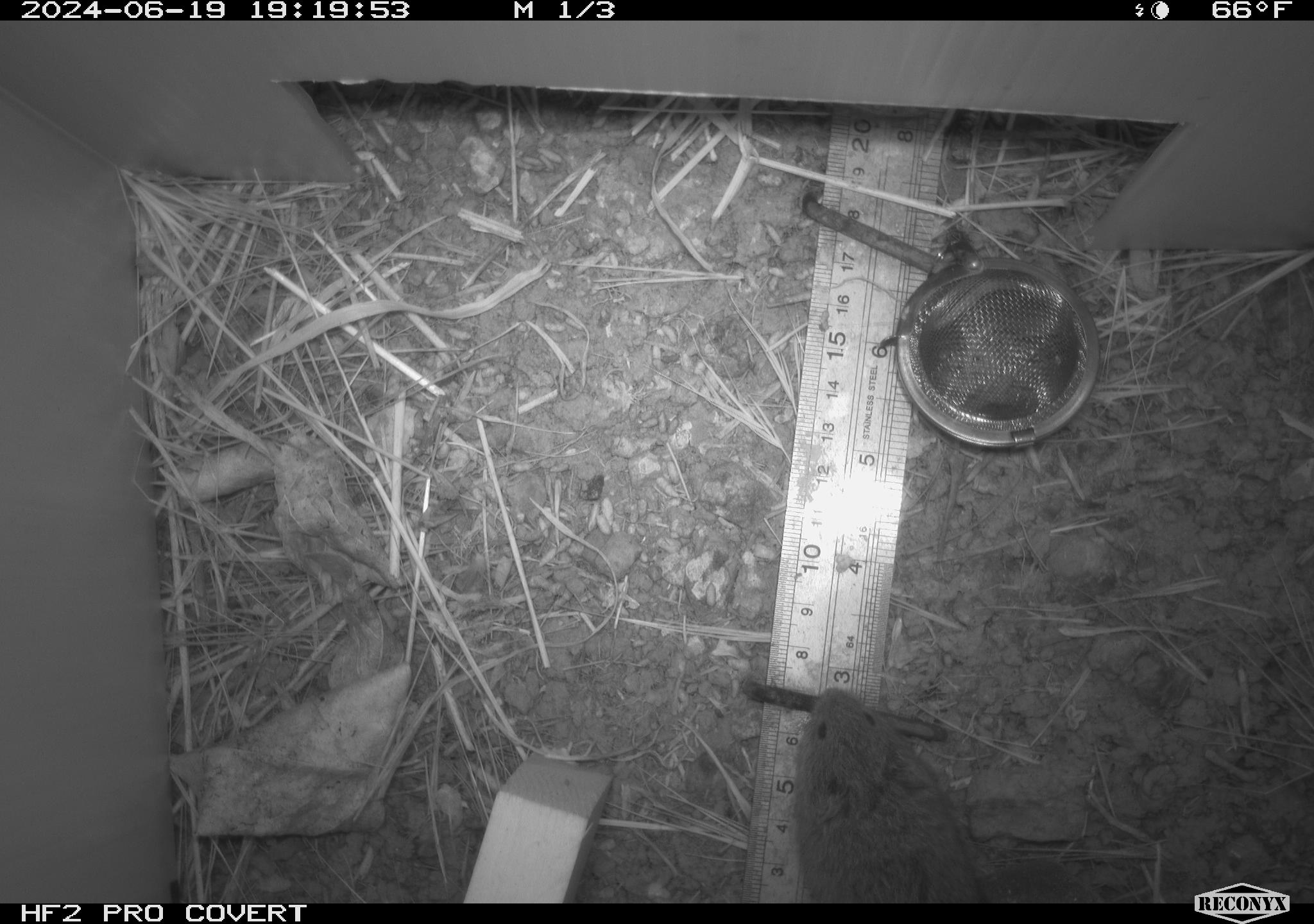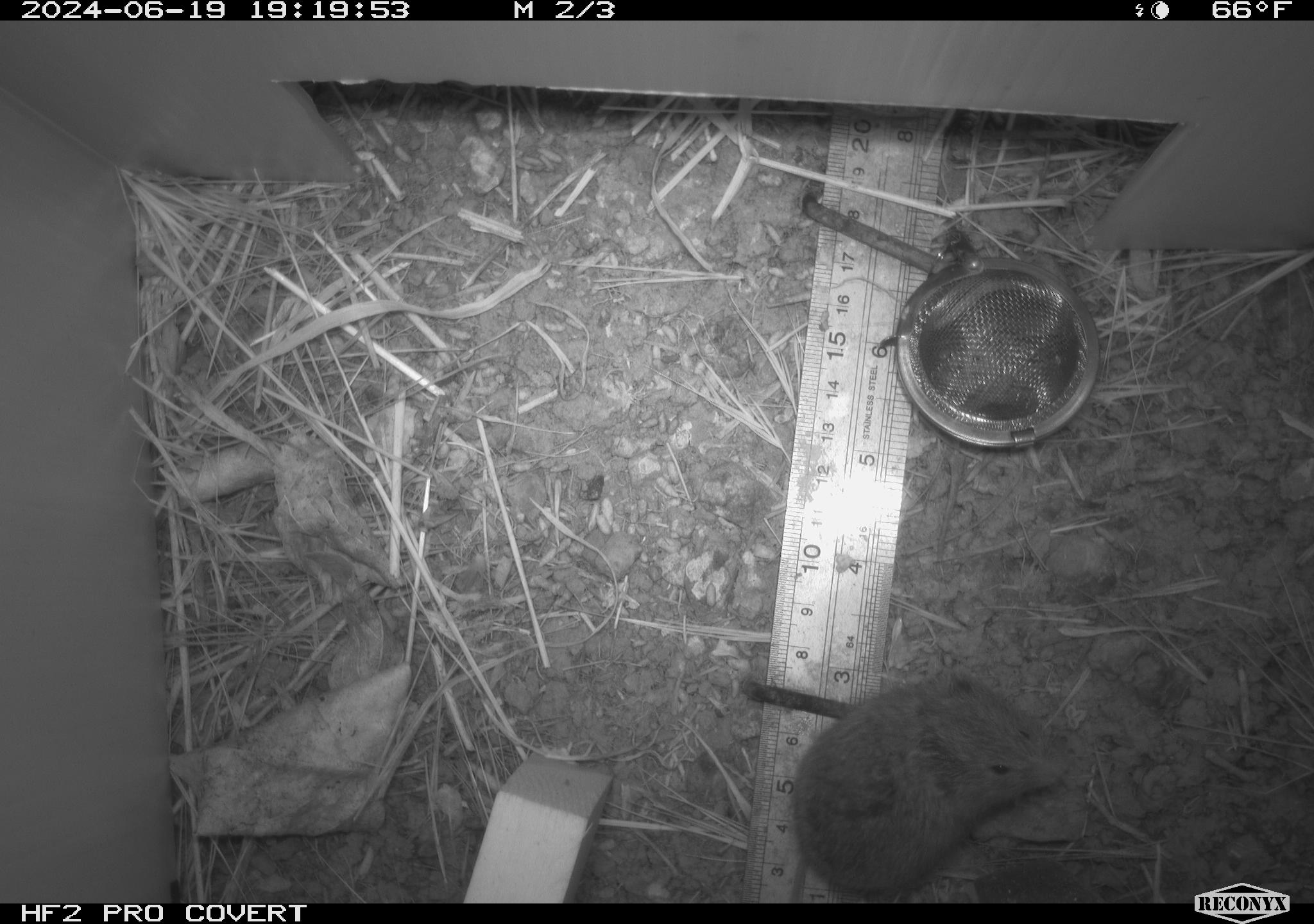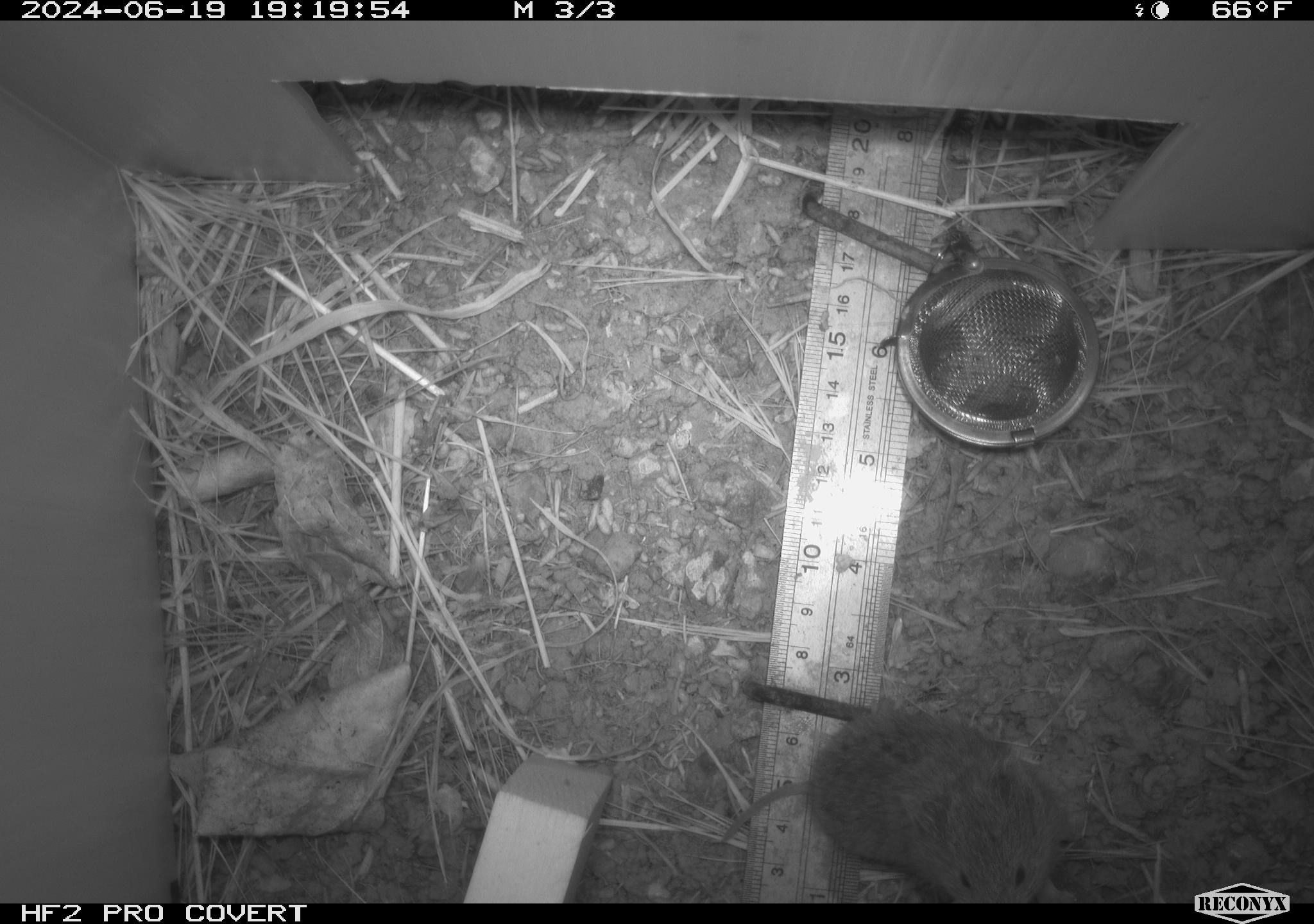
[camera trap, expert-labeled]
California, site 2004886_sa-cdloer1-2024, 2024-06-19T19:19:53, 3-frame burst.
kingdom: Animalia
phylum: Chordata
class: Mammalia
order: Rodentia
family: Cricetidae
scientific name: Arvicolinae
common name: voles, lemmings, and muskrats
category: arvicolinae subfamily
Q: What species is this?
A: Arvicolinae subfamily (voles, lemmings, and muskrats) (Arvicolinae).